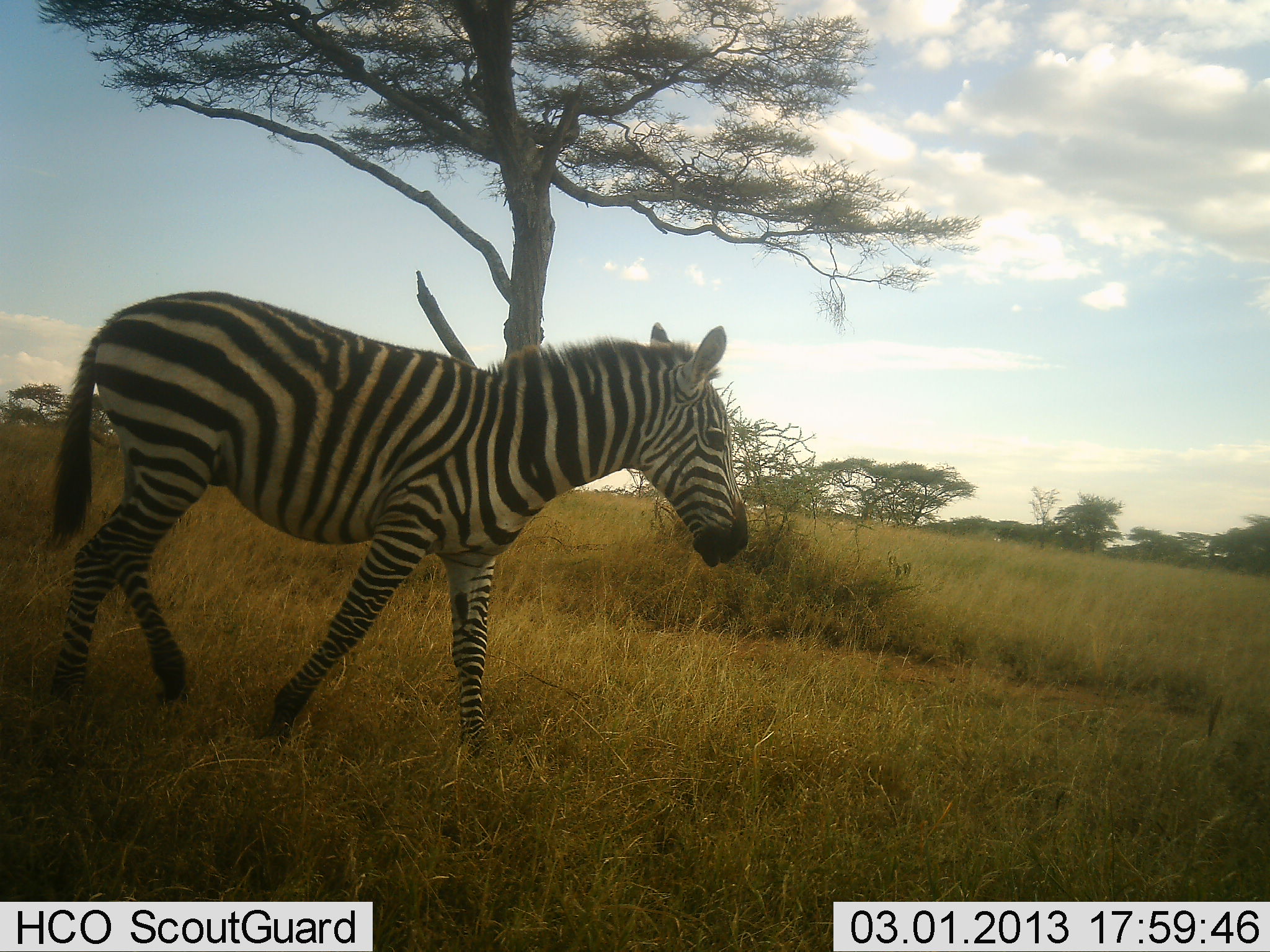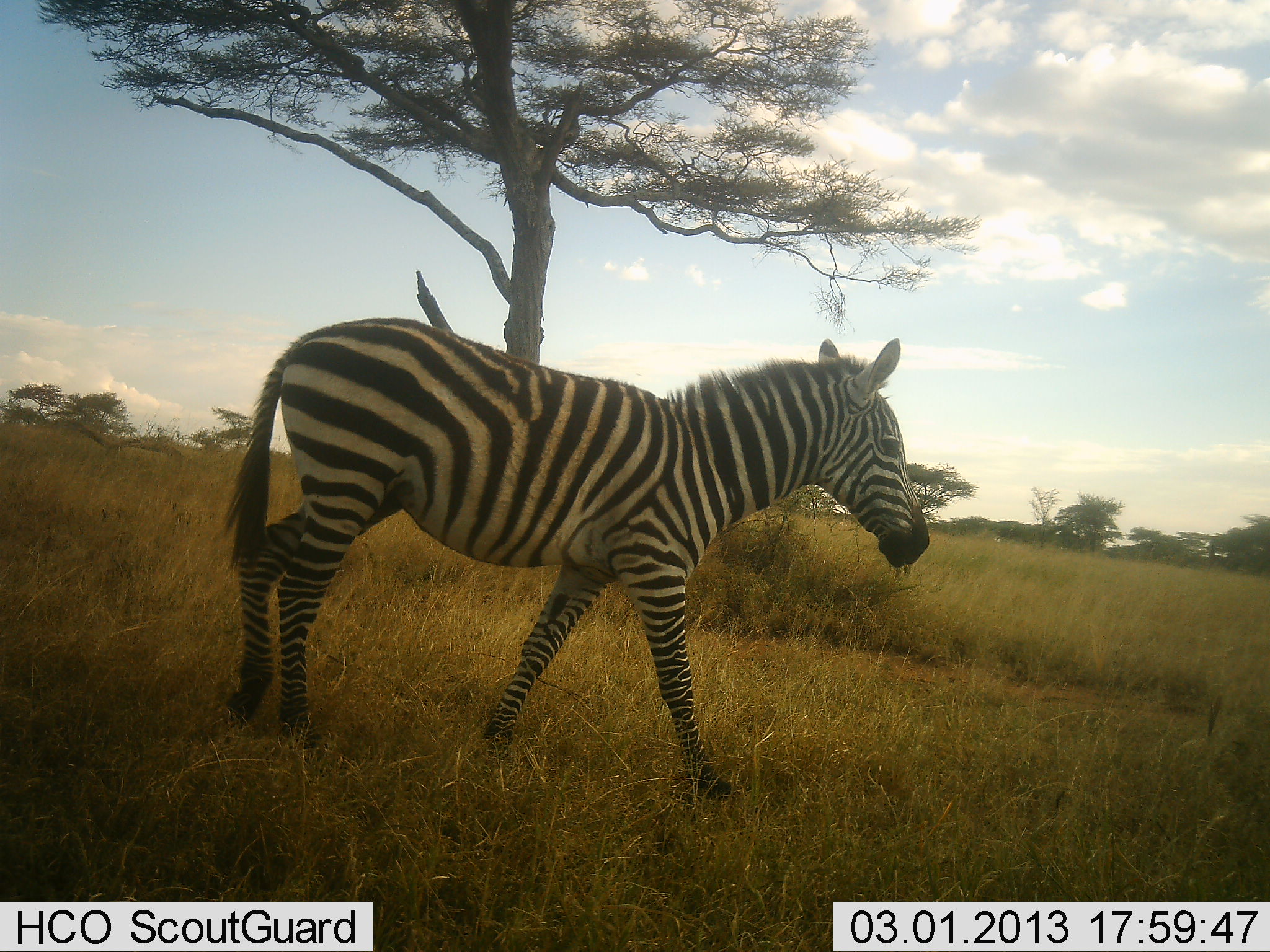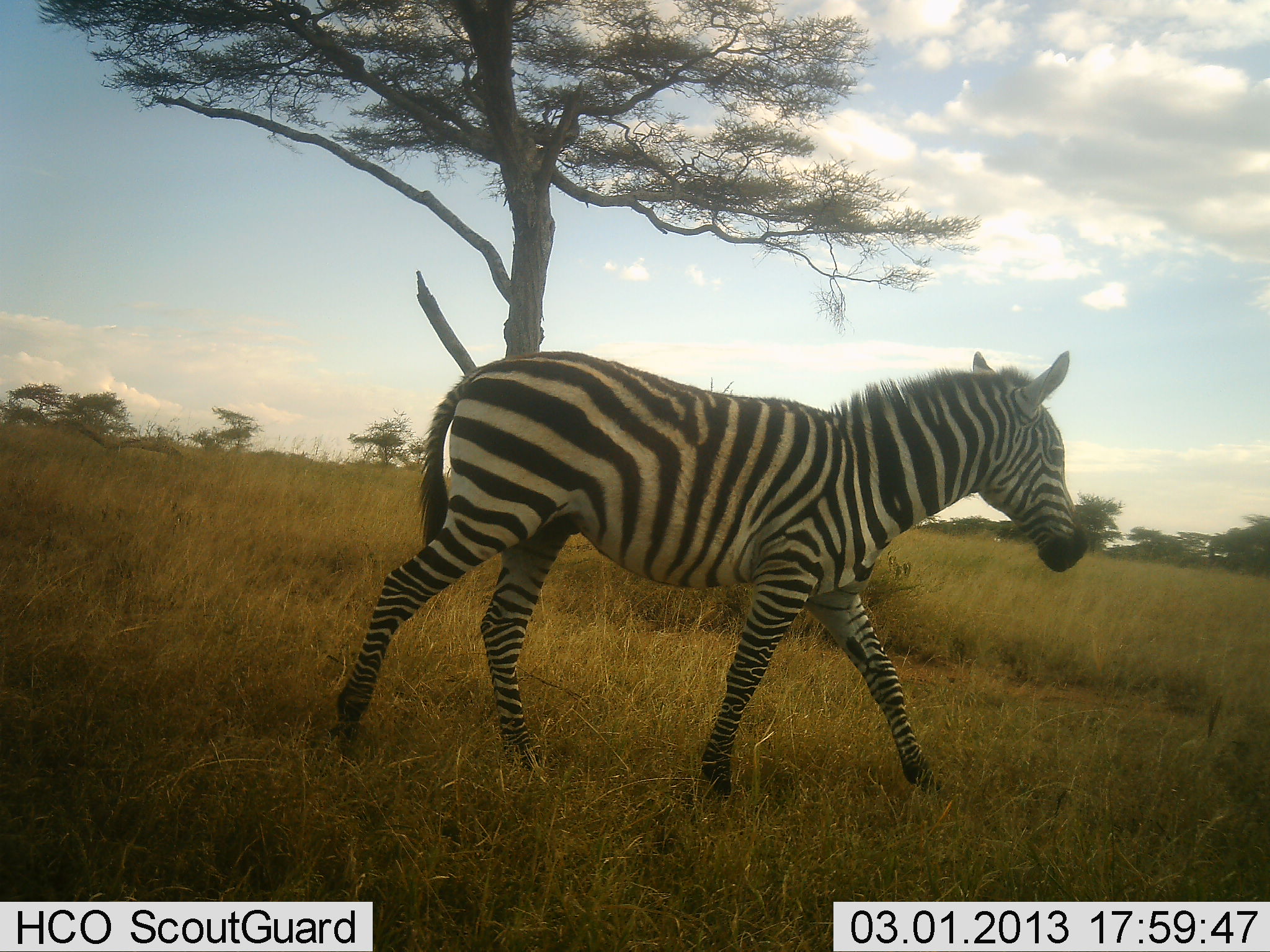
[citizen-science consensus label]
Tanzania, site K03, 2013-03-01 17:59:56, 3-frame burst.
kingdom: Animalia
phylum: Chordata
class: Mammalia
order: Perissodactyla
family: Equidae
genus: Equus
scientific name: Equus quagga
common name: plains zebra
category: zebra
Zebra (plains zebra) (Equus quagga), count 1. Behavior (volunteer vote fractions): standing 0%, resting 0%, moving 100%, interacting 0%. Young present (vote fraction): 5%. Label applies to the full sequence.